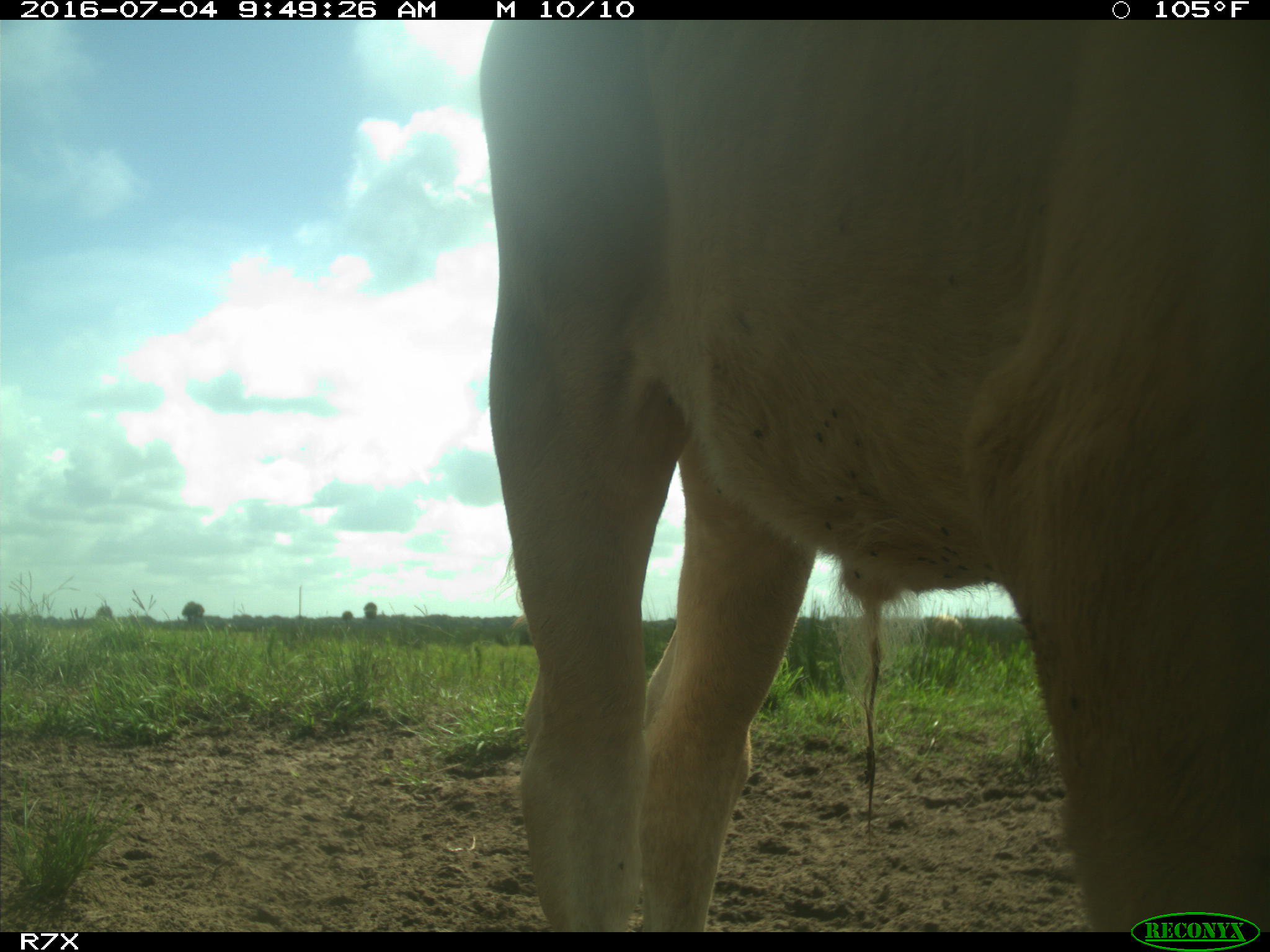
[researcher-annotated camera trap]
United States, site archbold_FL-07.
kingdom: Animalia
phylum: Chordata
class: Mammalia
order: Artiodactyla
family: Bovidae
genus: Bos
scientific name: Bos taurus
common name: domestic cow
Bos taurus (domestic cow).